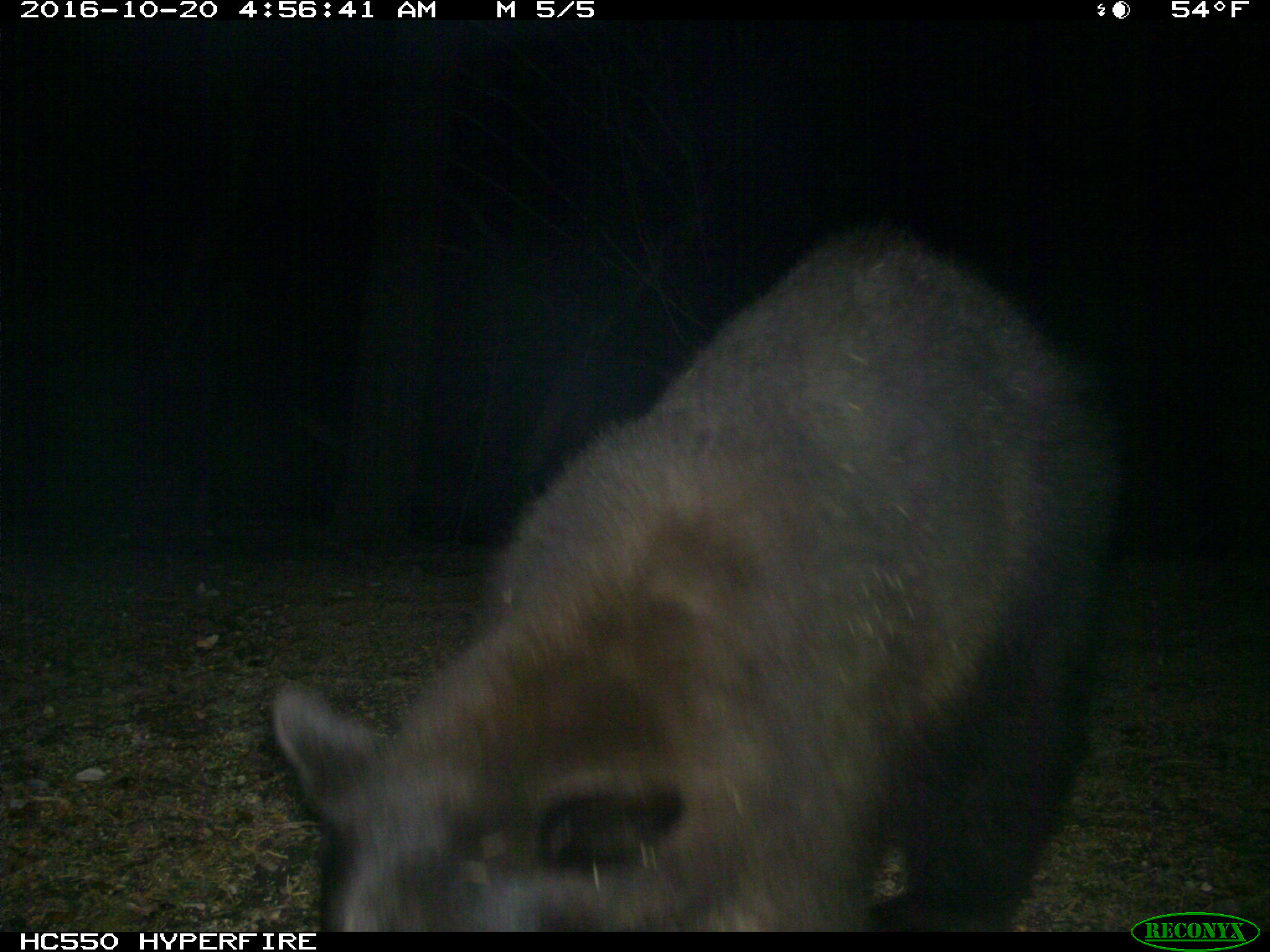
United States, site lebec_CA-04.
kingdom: Animalia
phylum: Chordata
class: Mammalia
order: Carnivora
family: Ursidae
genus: Ursus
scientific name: Ursus americanus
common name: american black bear